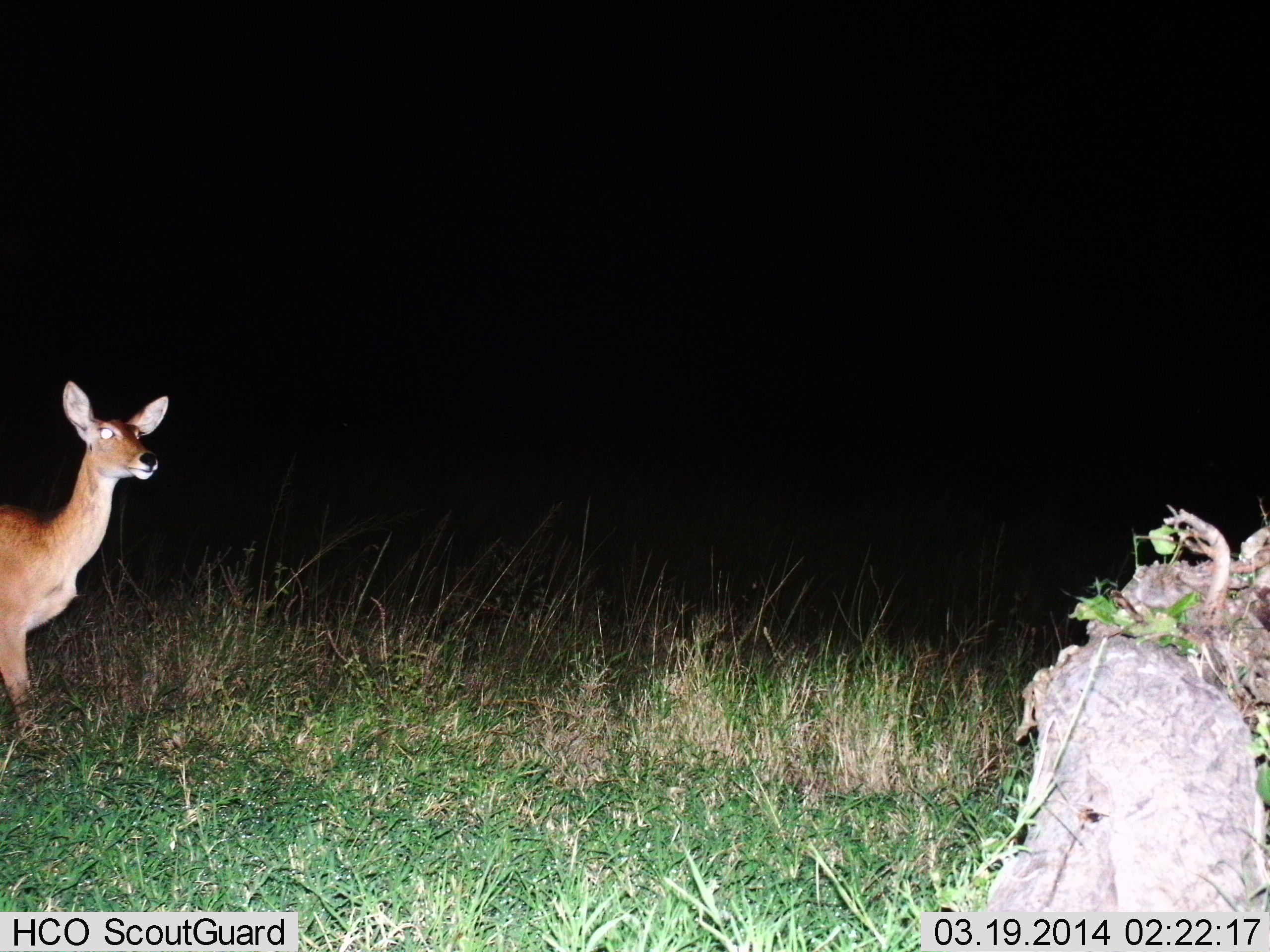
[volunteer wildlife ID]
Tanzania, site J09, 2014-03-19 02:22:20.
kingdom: Animalia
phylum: Chordata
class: Mammalia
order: Artiodactyla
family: Bovidae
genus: Redunca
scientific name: Redunca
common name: reedbuck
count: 1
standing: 80%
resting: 0%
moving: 20%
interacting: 0%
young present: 0%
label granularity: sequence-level